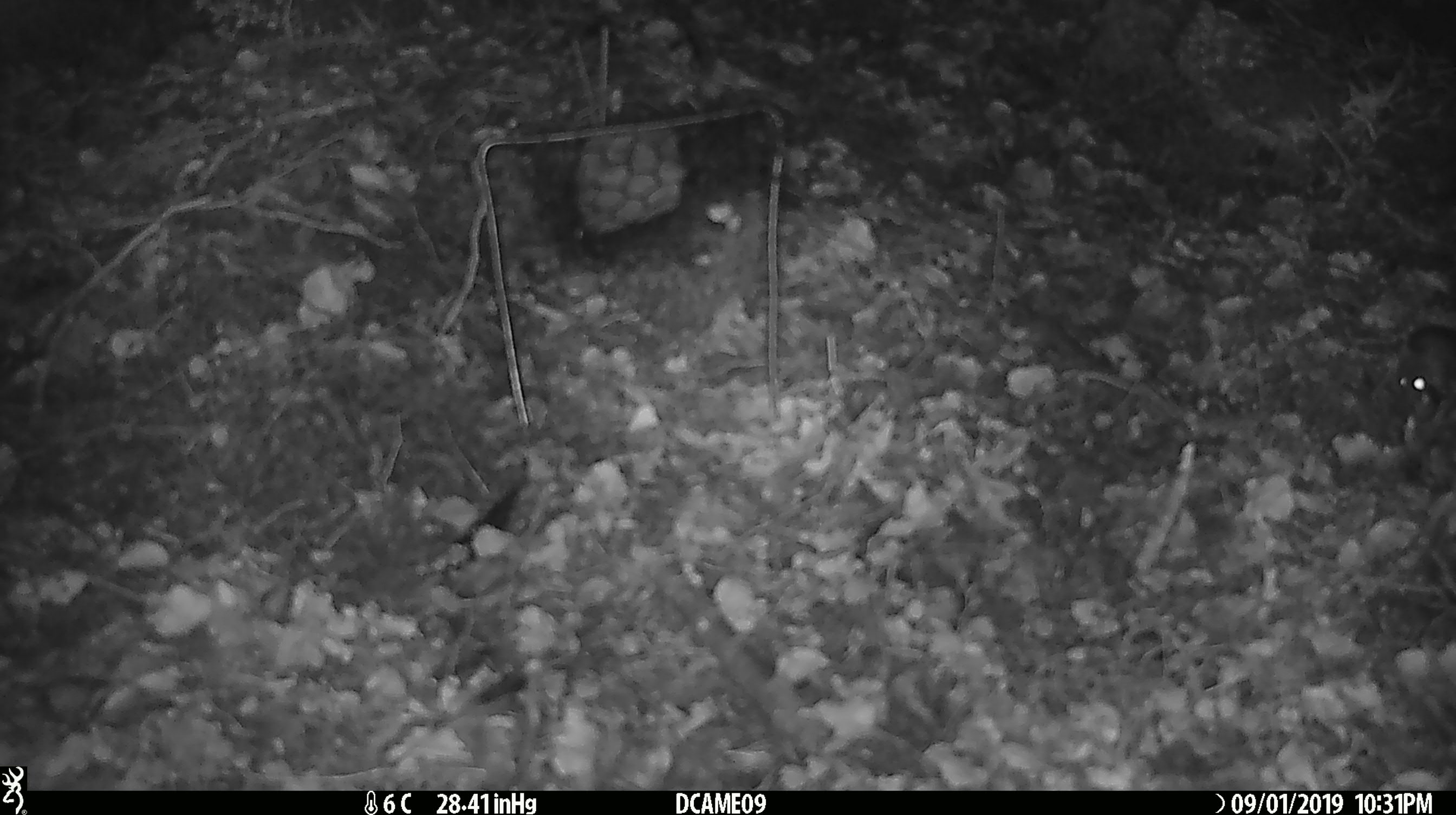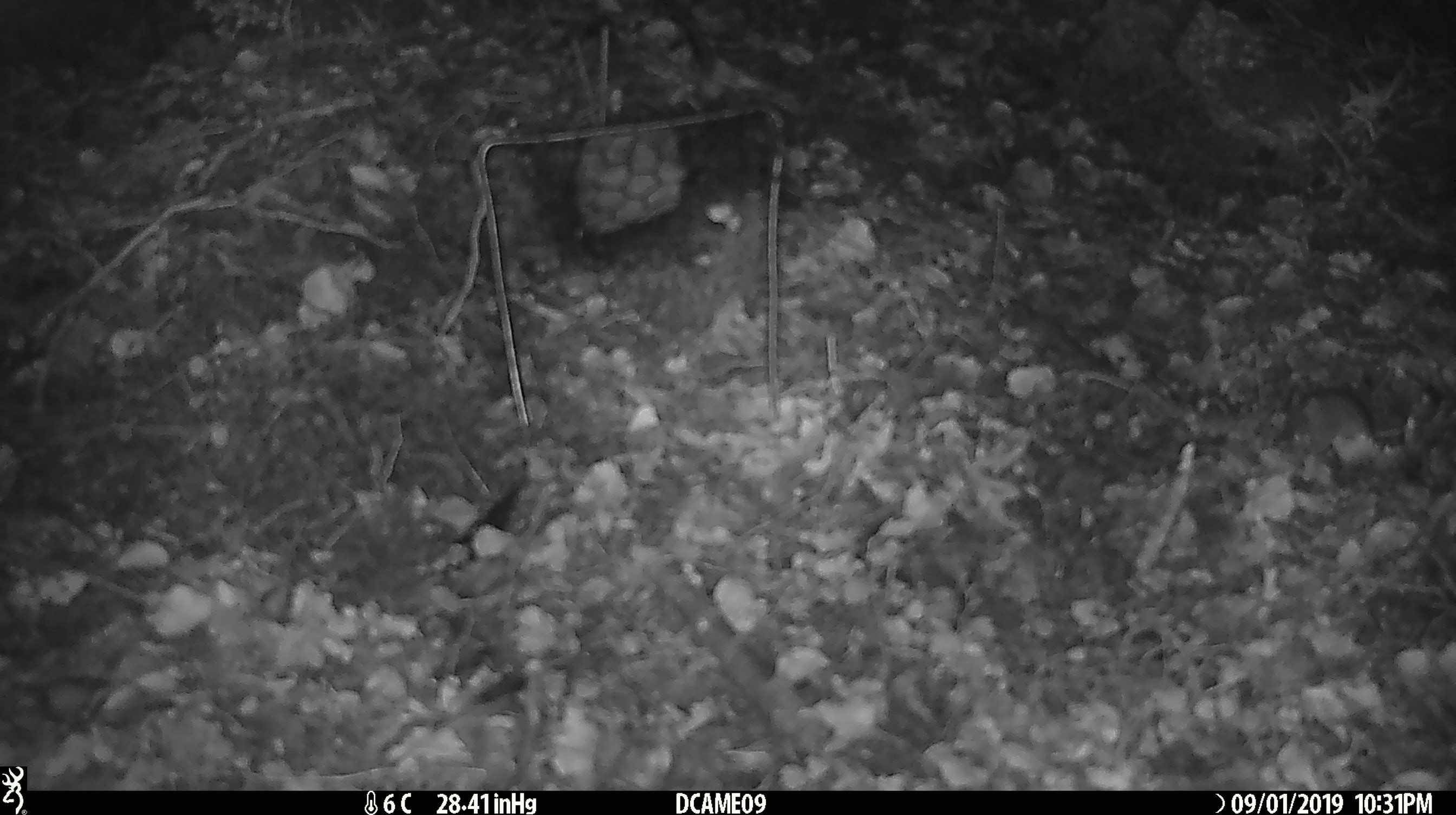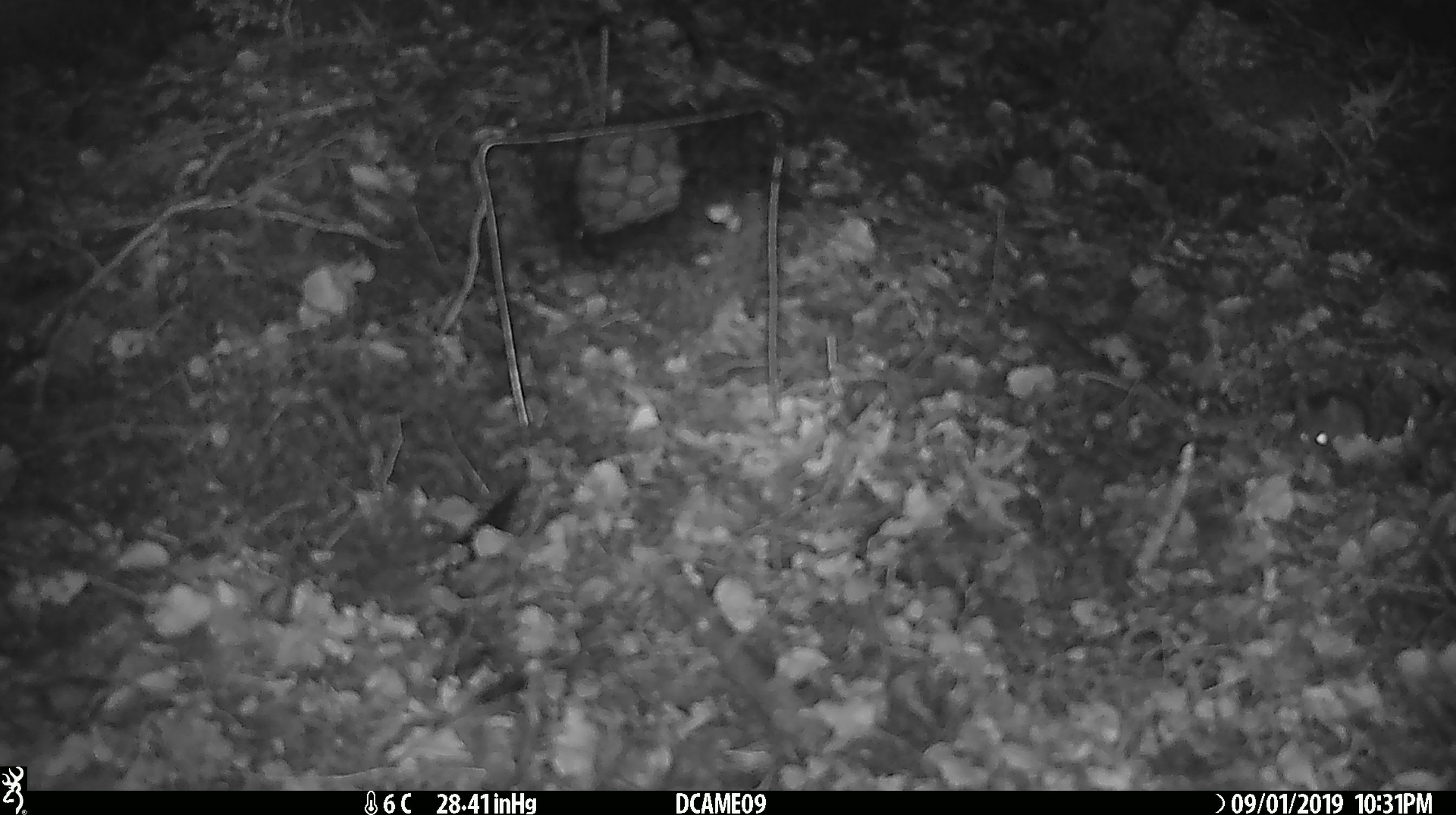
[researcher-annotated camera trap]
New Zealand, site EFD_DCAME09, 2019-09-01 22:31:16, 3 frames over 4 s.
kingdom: Animalia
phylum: Chordata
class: Mammalia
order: Rodentia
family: Muridae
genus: Mus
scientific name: Mus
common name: mouse